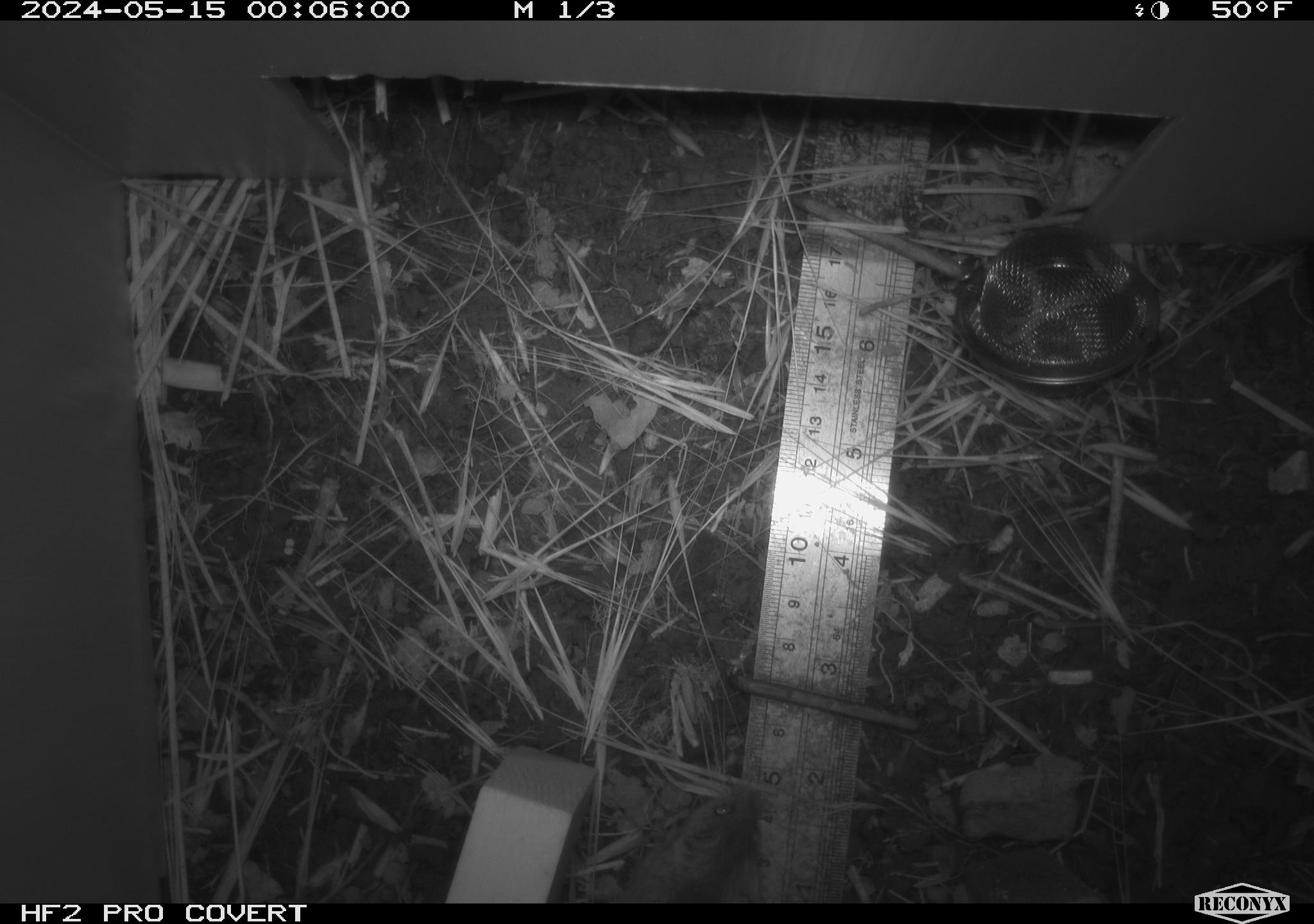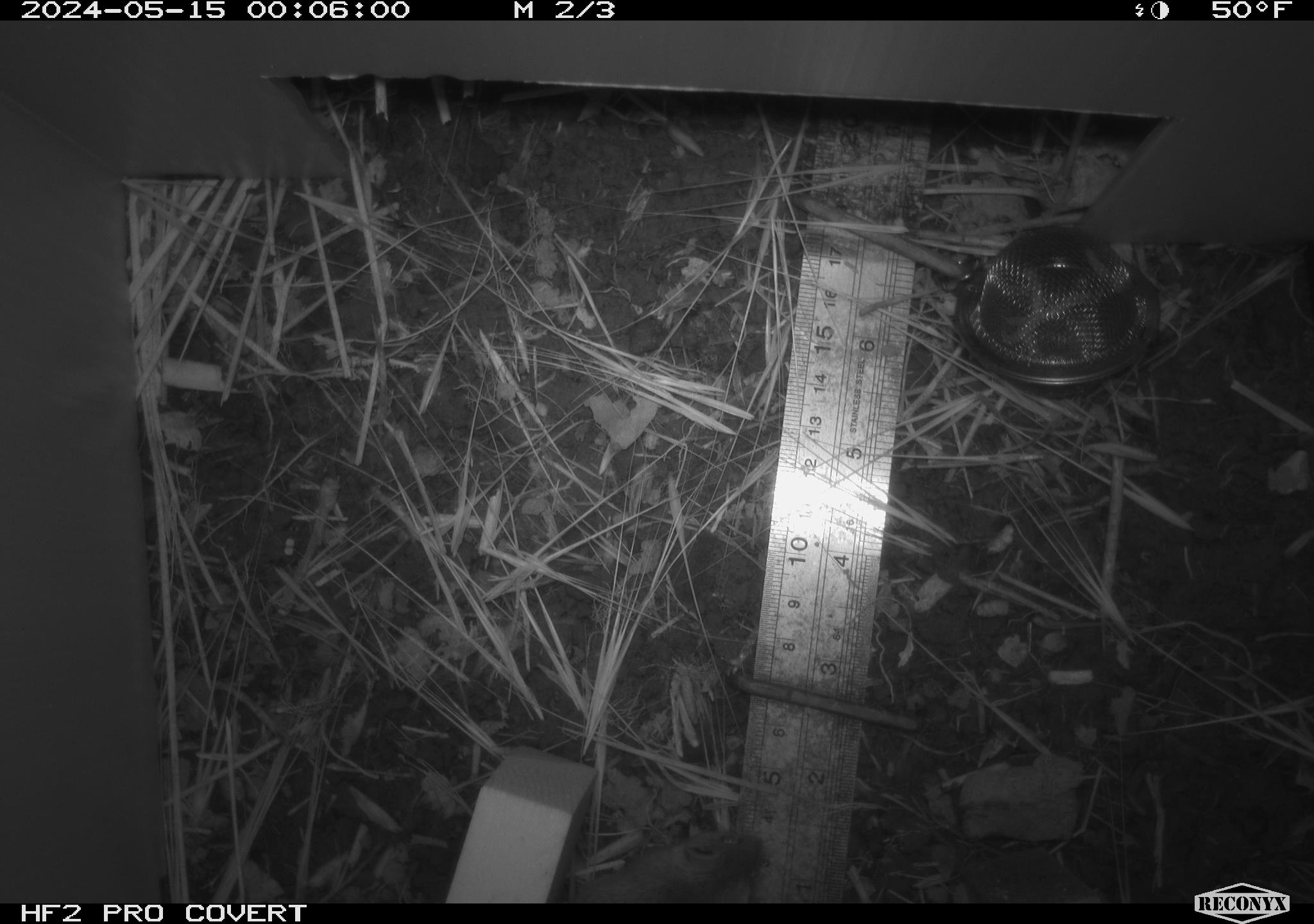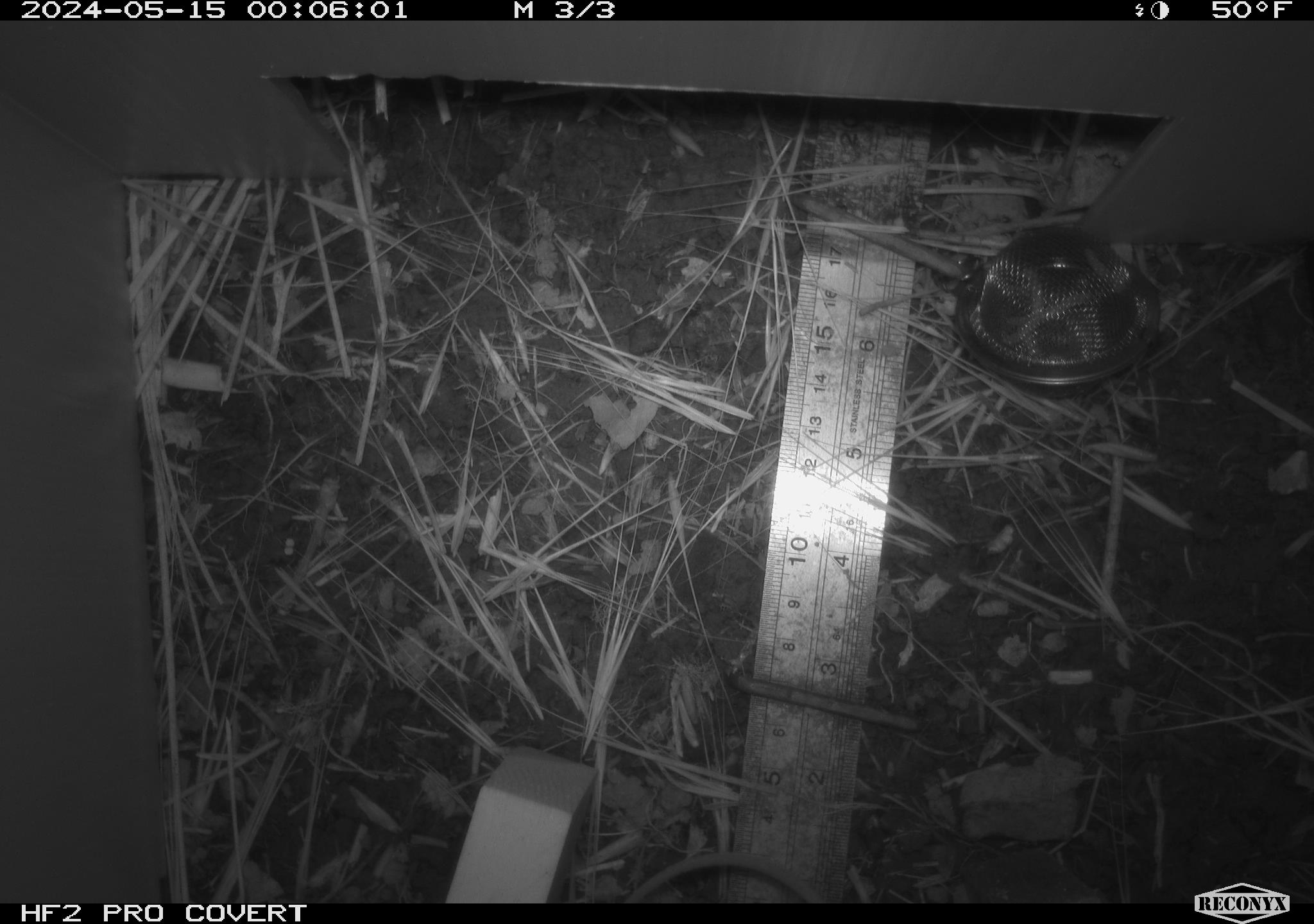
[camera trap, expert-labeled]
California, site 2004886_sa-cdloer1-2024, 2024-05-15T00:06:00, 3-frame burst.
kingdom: Animalia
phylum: Chordata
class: Mammalia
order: Rodentia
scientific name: Rodentia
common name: mouse species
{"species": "mouse species (Rodentia)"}